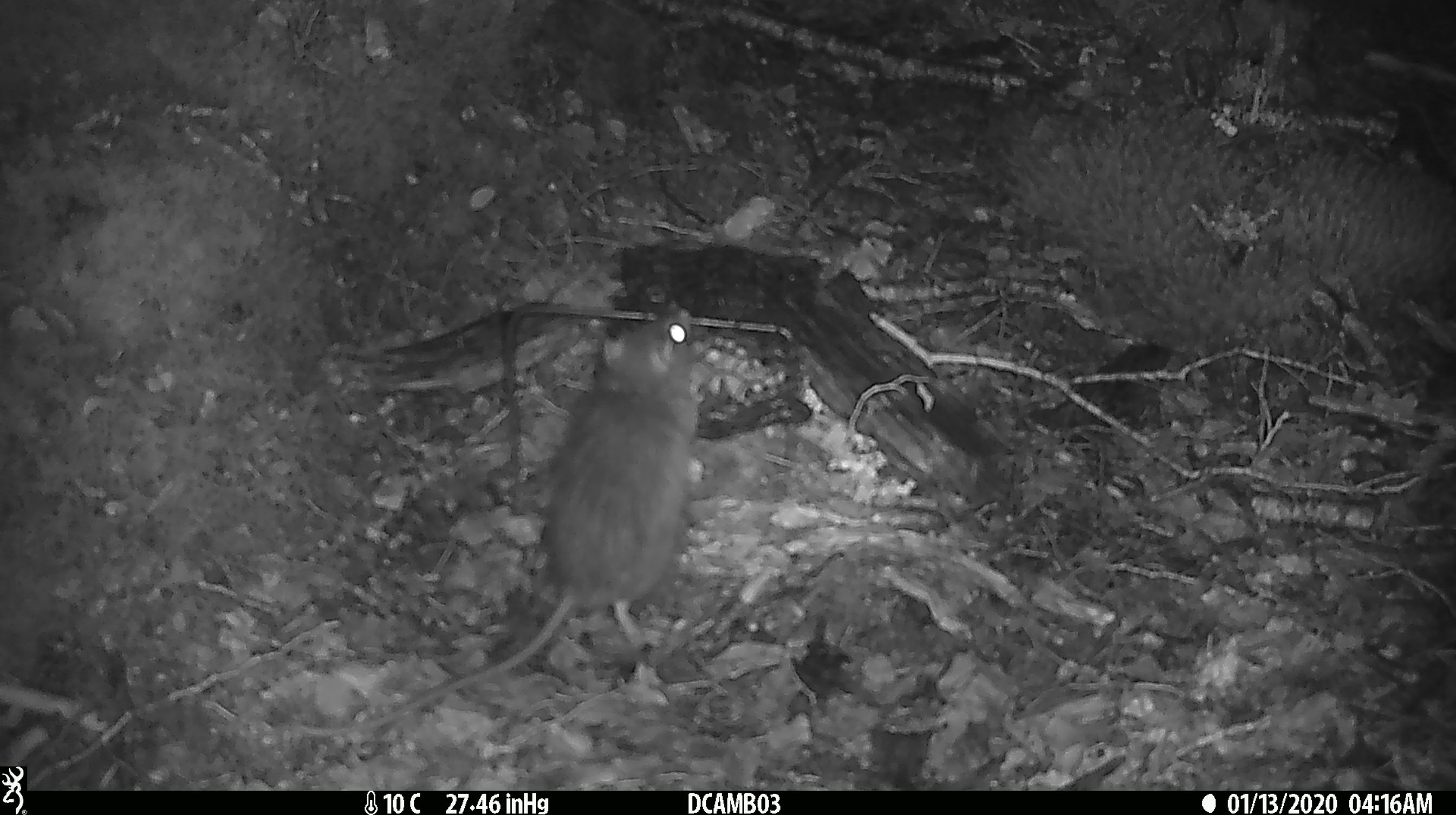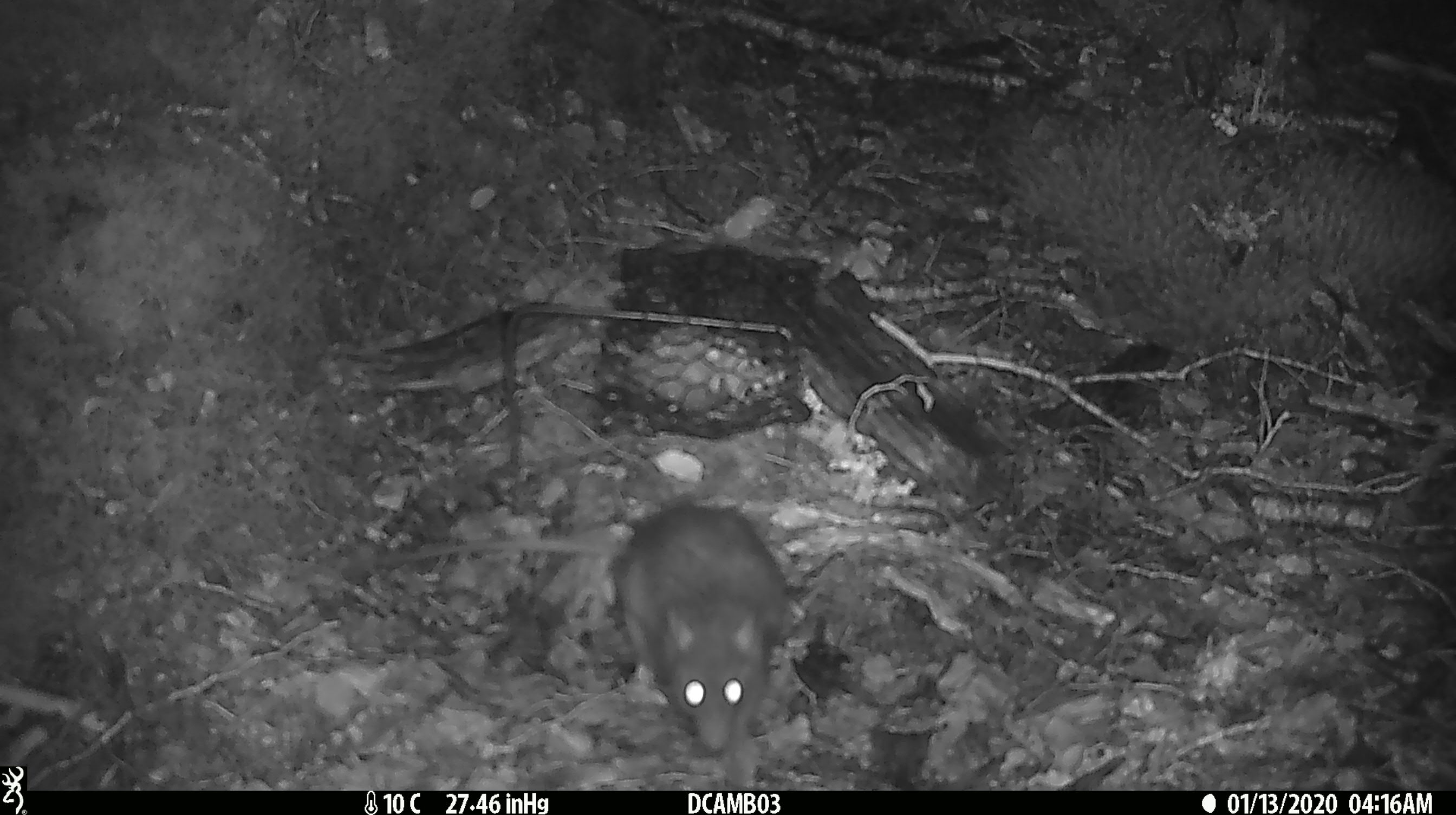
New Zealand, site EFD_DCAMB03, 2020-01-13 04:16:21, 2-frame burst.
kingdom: Animalia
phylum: Chordata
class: Mammalia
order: Rodentia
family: Muridae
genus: Rattus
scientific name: Rattus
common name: rat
Rat (Rattus).